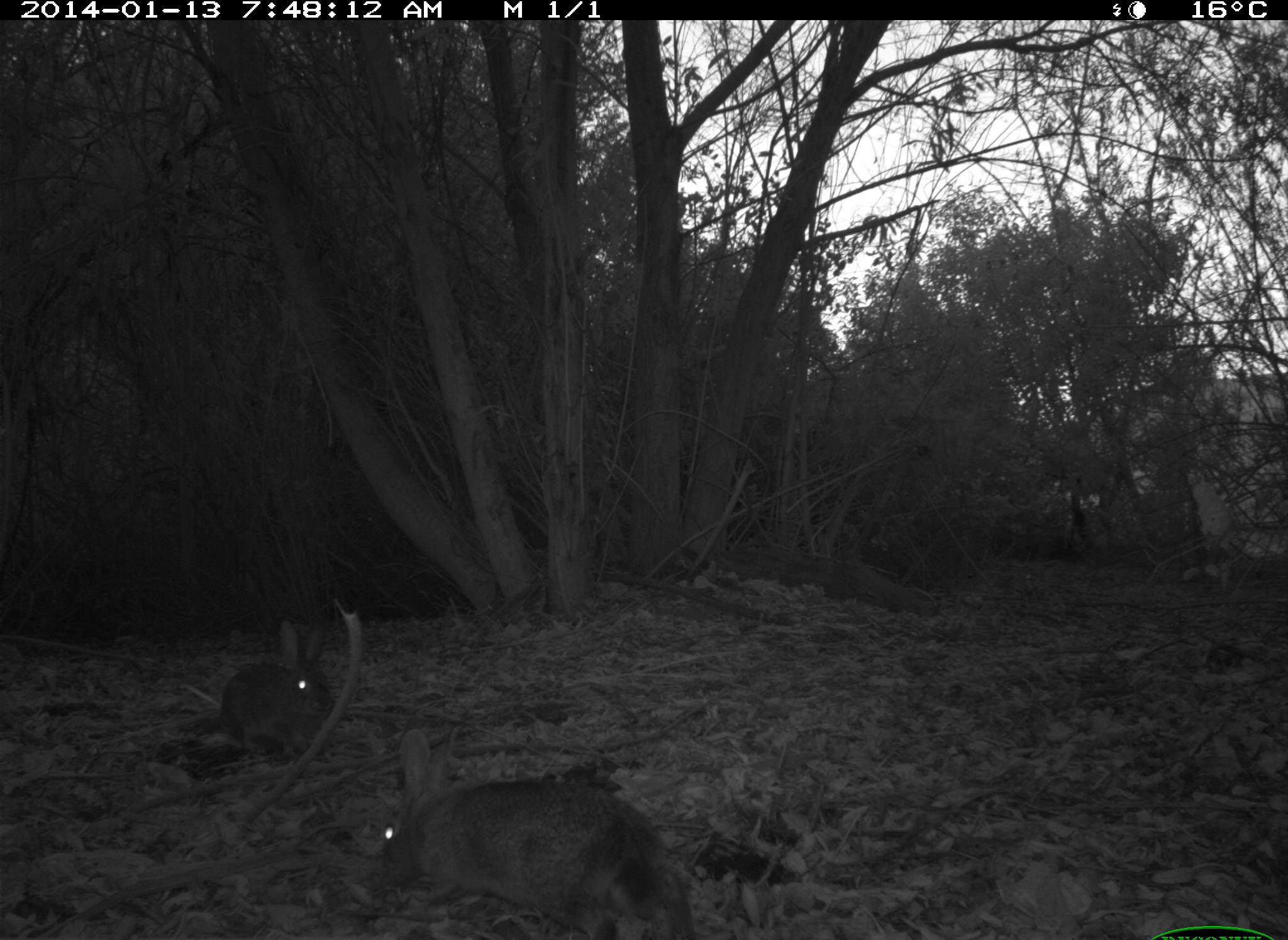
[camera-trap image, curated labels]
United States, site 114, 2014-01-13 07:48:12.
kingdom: Animalia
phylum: Chordata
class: Mammalia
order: Lagomorpha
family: Leporidae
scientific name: Leporidae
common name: rabbits and hares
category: rabbit